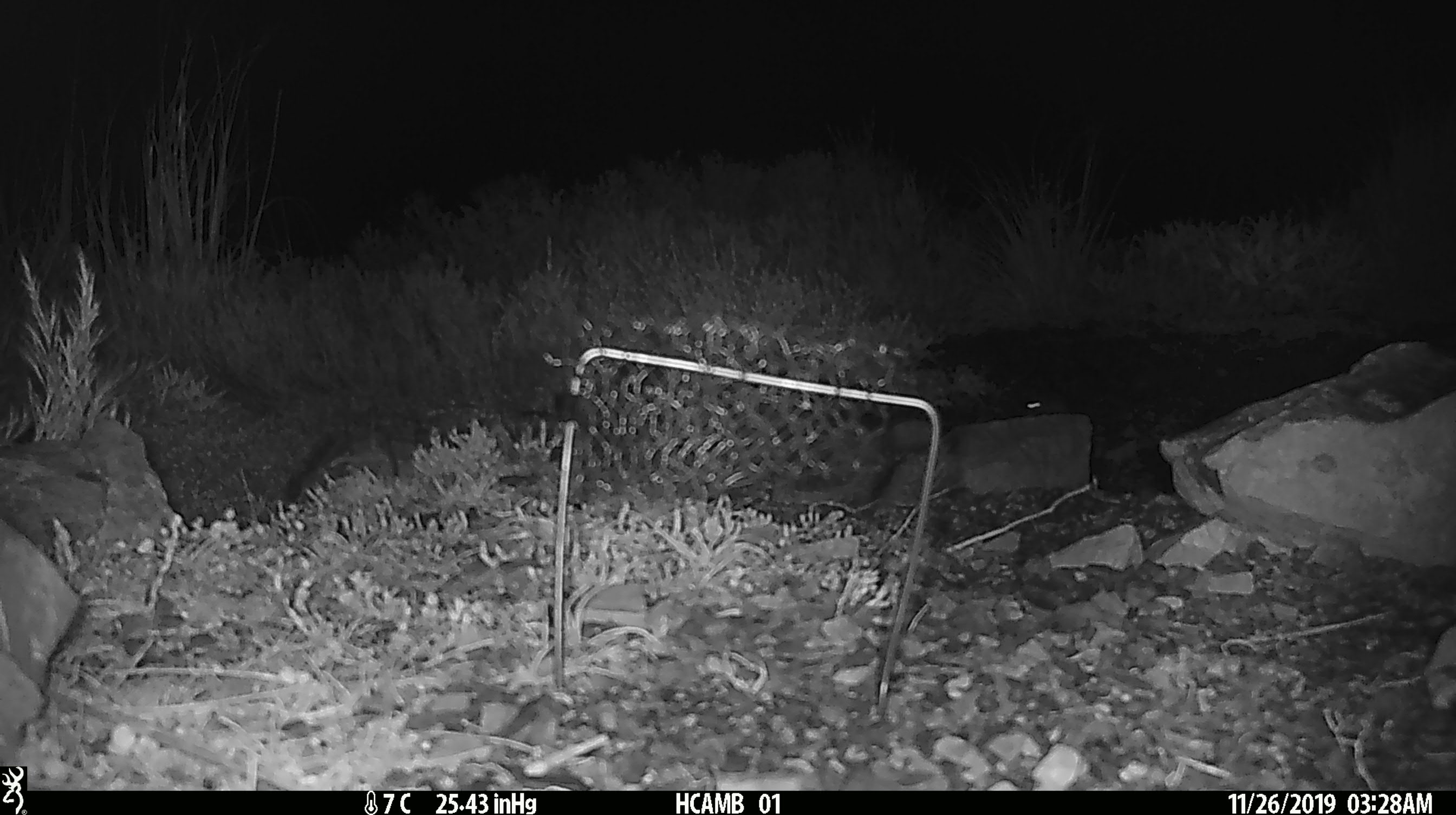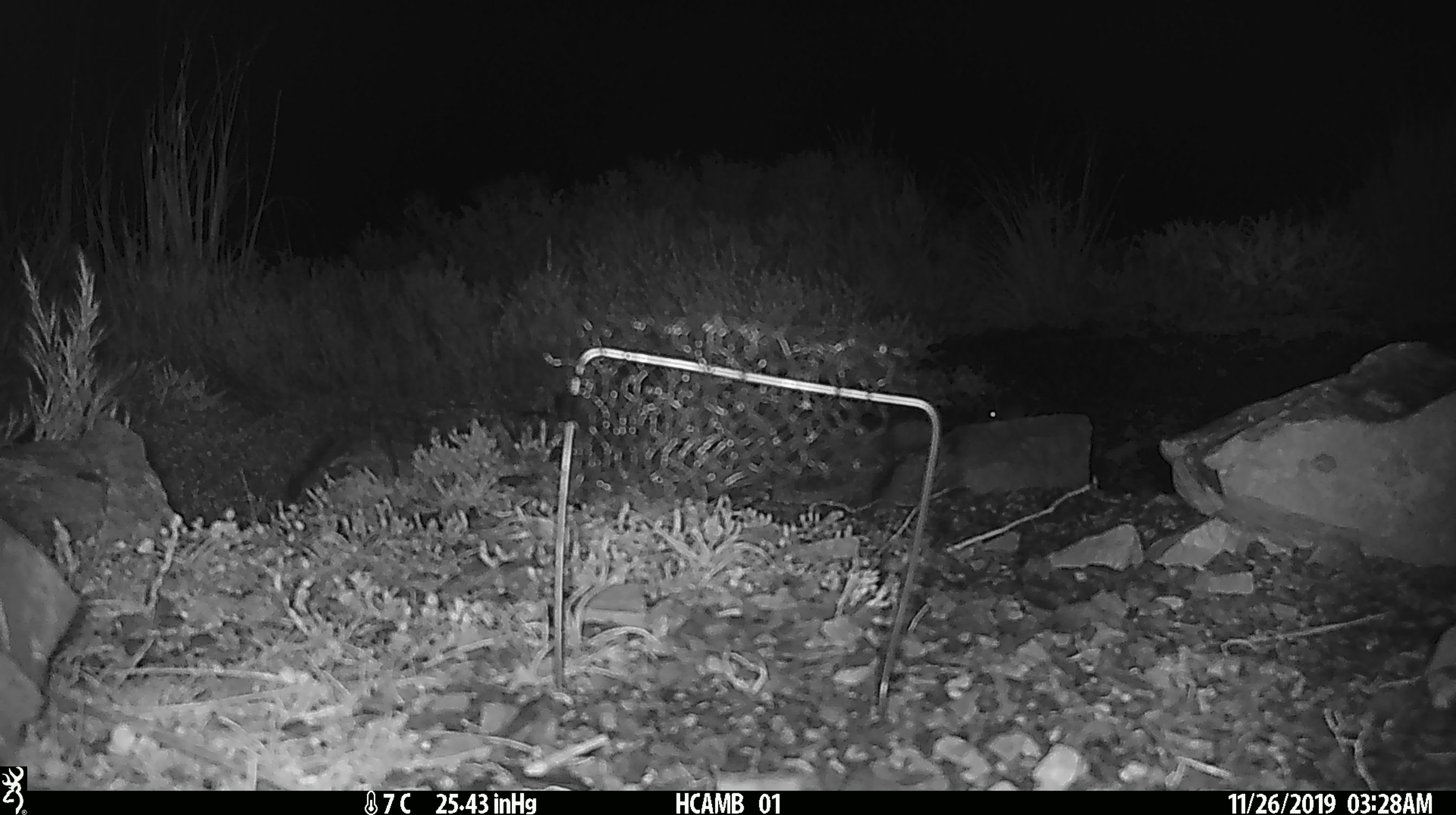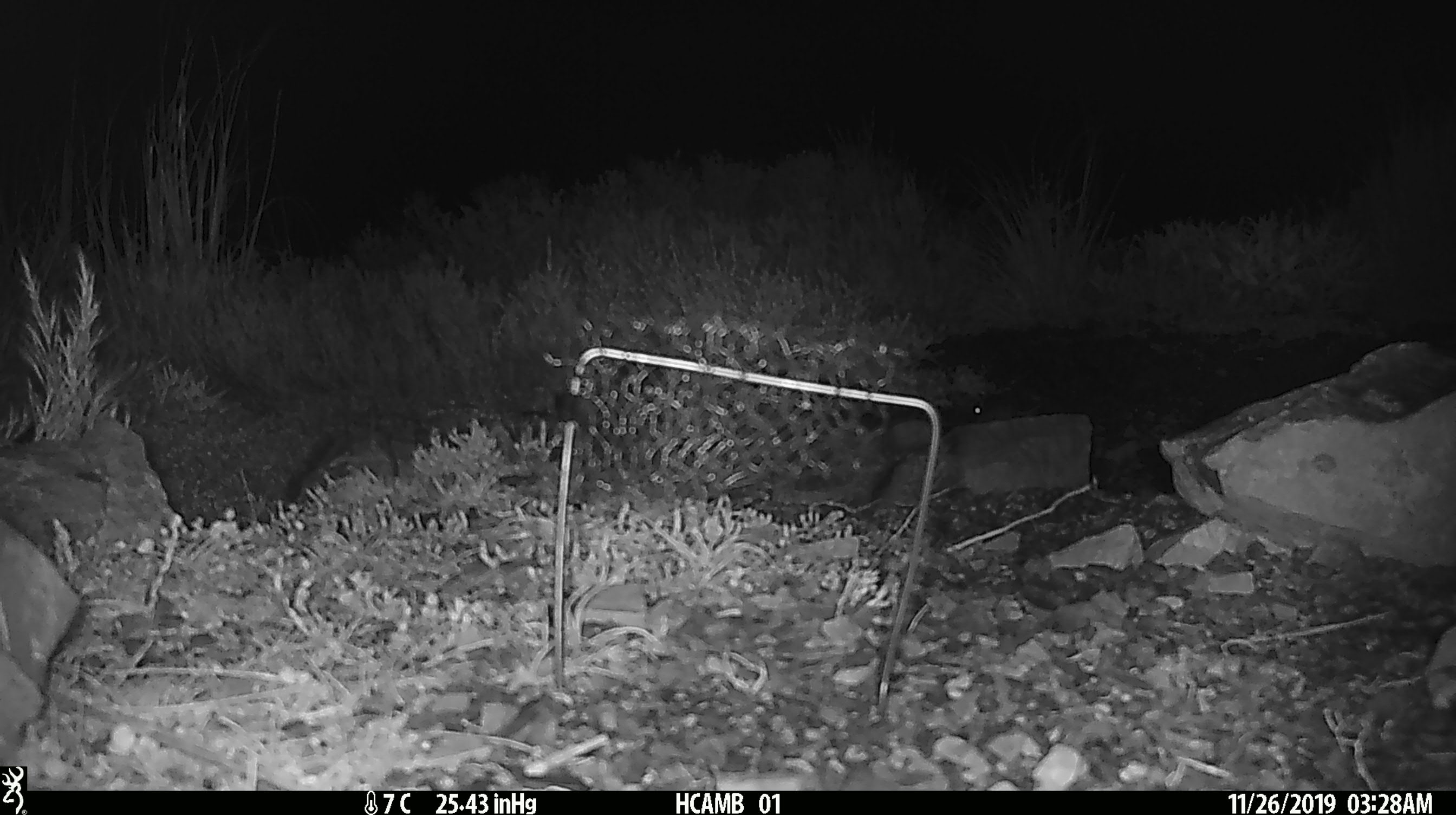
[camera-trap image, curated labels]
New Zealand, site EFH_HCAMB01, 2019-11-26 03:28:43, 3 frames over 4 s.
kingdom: Animalia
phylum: Chordata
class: Mammalia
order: Rodentia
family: Muridae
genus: Mus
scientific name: Mus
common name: mouse